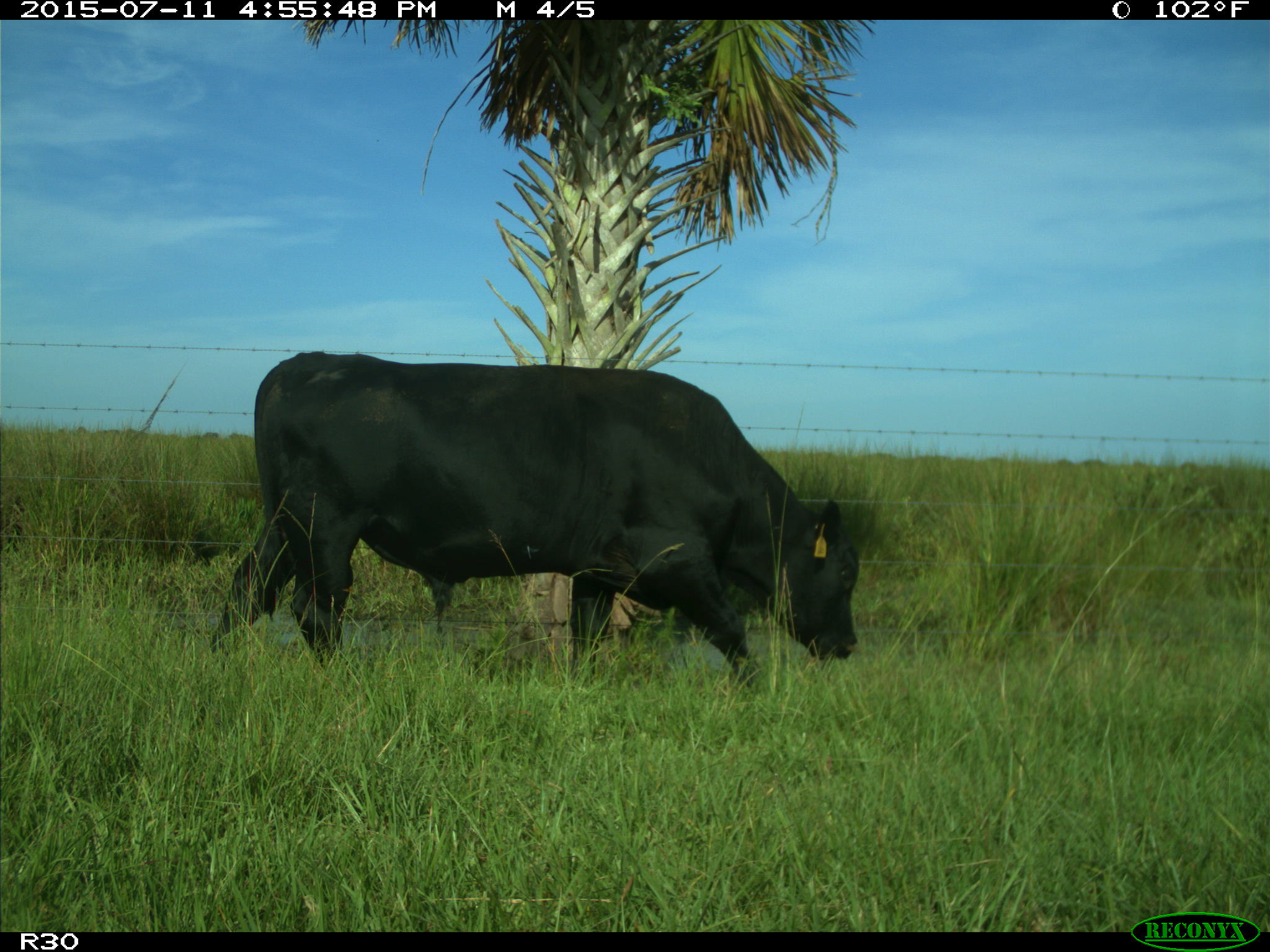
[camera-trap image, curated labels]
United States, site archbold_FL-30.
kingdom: Animalia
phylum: Chordata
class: Mammalia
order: Artiodactyla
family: Bovidae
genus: Bos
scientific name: Bos taurus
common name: domestic cow